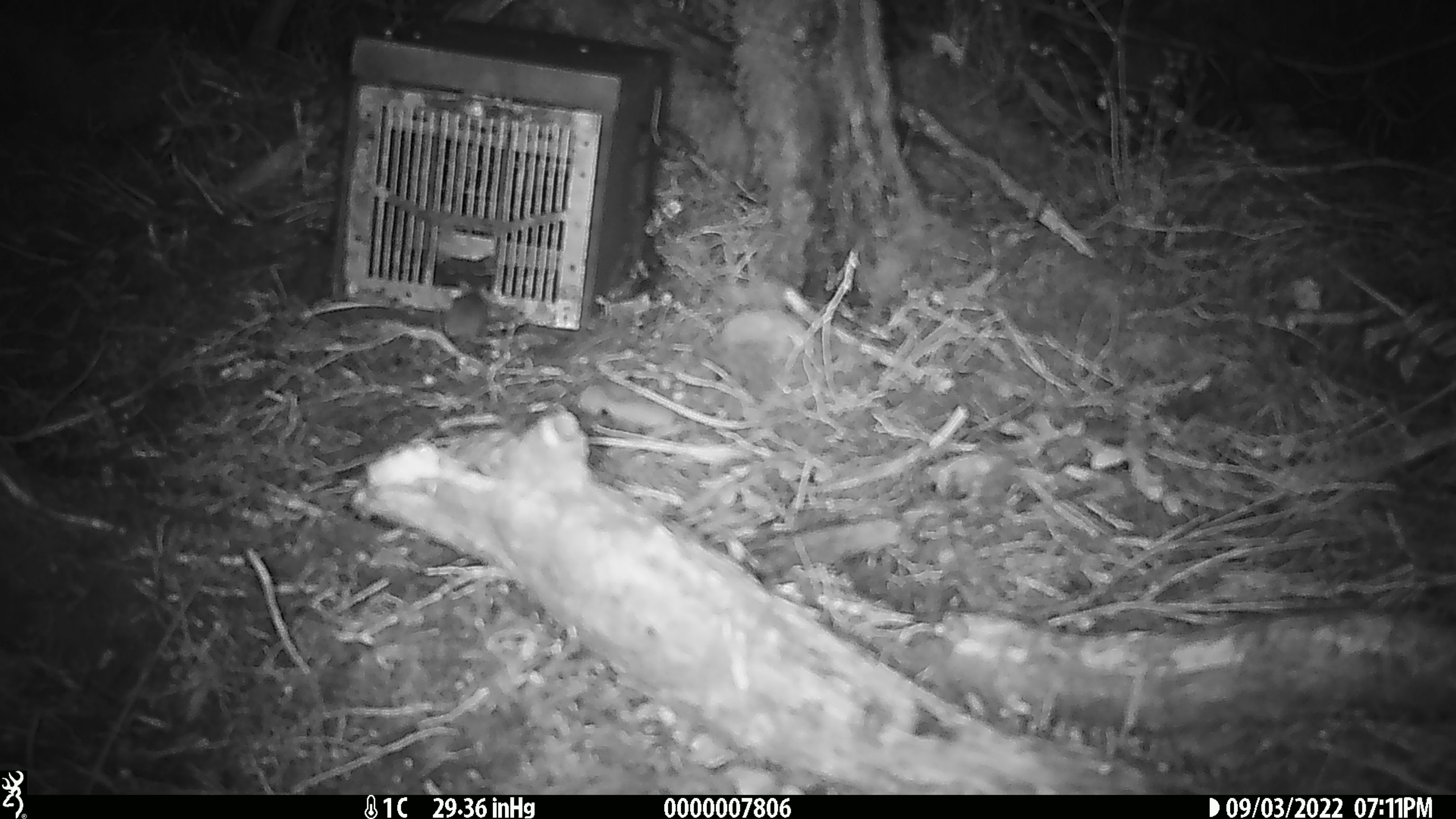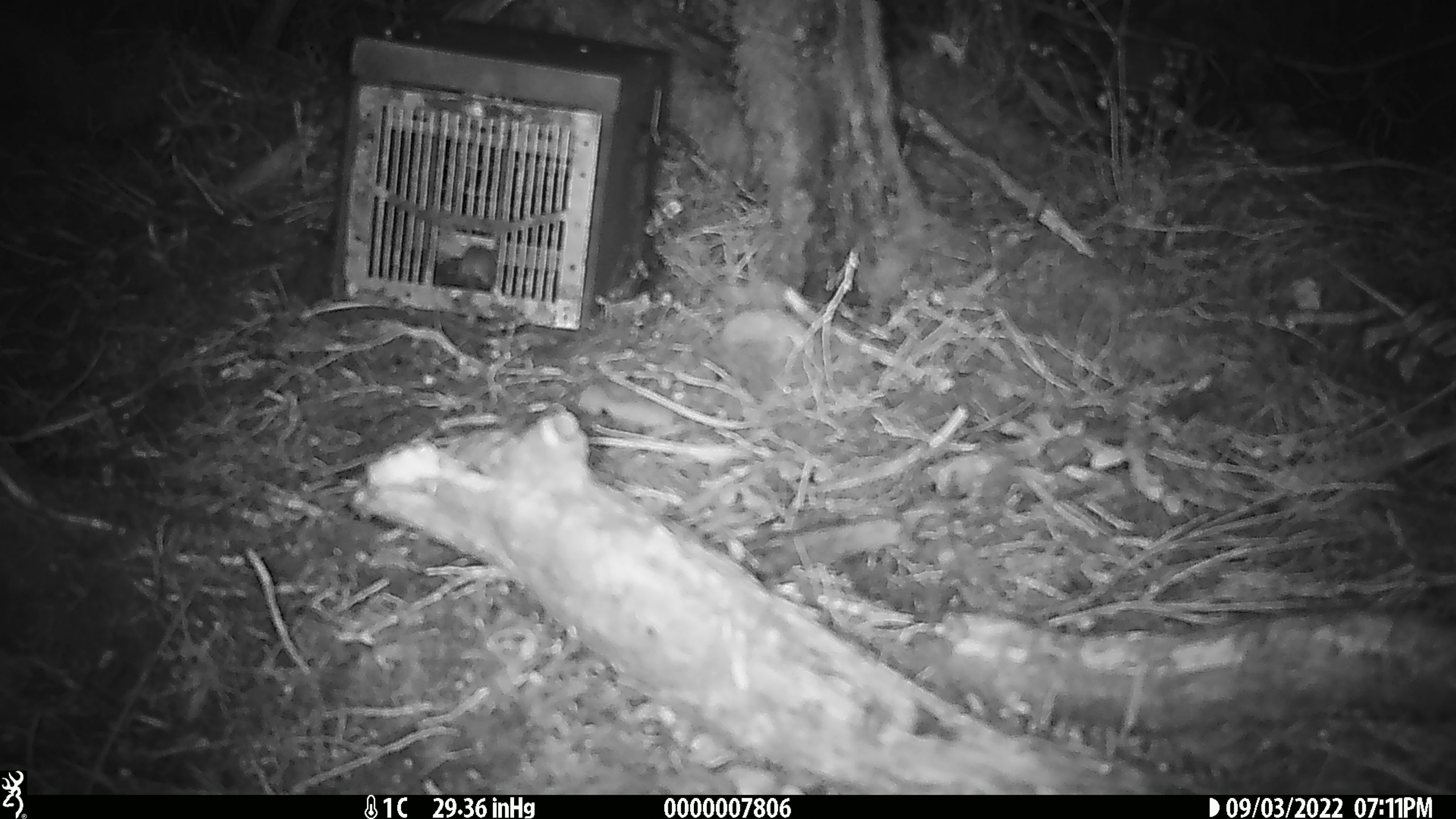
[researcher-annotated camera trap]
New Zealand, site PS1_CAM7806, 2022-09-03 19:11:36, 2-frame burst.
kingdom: Animalia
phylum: Chordata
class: Mammalia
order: Rodentia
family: Muridae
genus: Mus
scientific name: Mus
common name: mouse